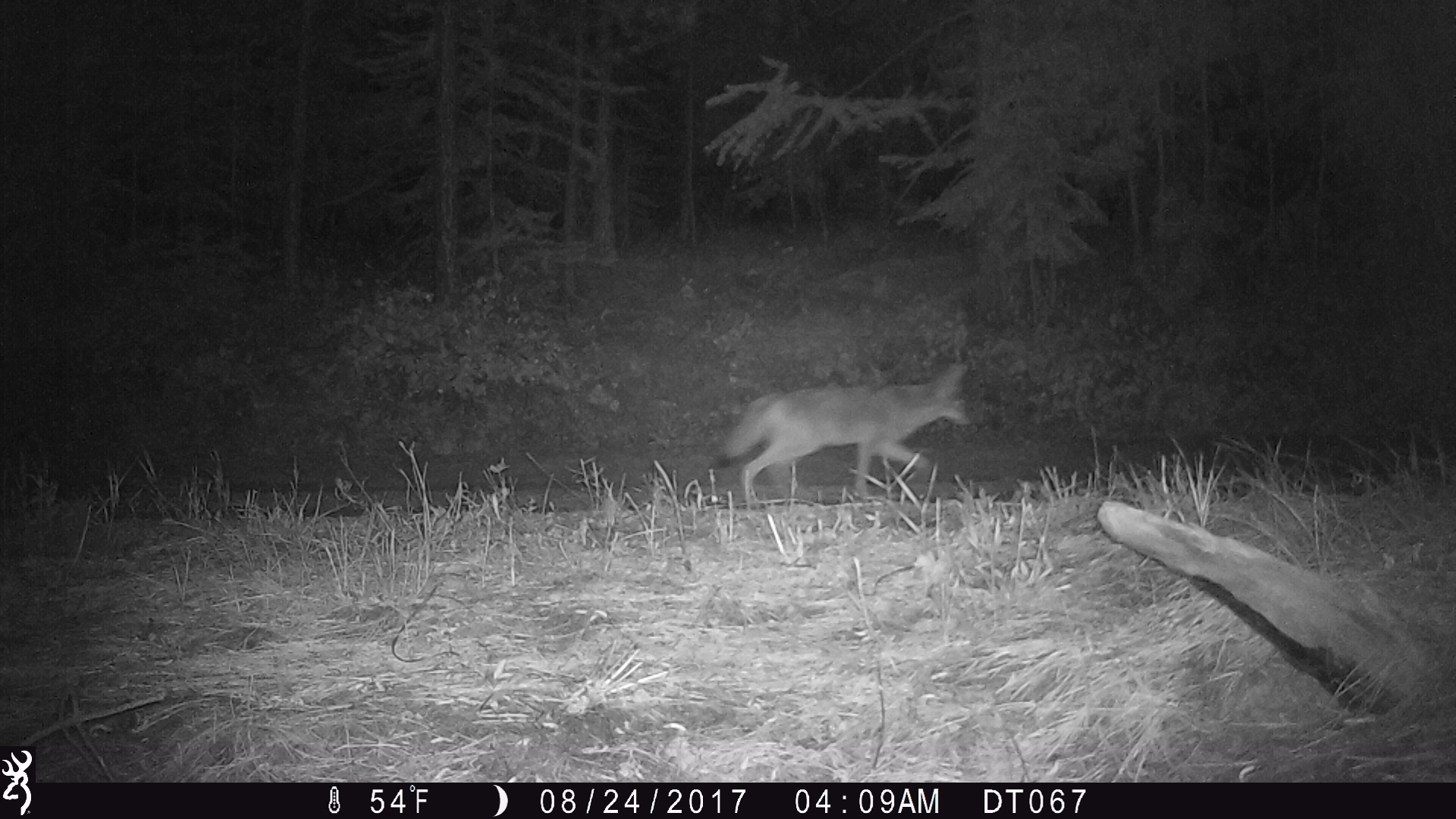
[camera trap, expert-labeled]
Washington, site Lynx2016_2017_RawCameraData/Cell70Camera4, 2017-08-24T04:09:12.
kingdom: Animalia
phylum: Chordata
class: Mammalia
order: Carnivora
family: Canidae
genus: Canis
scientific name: Canis latrans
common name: coyote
Canis latrans (coyote). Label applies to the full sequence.